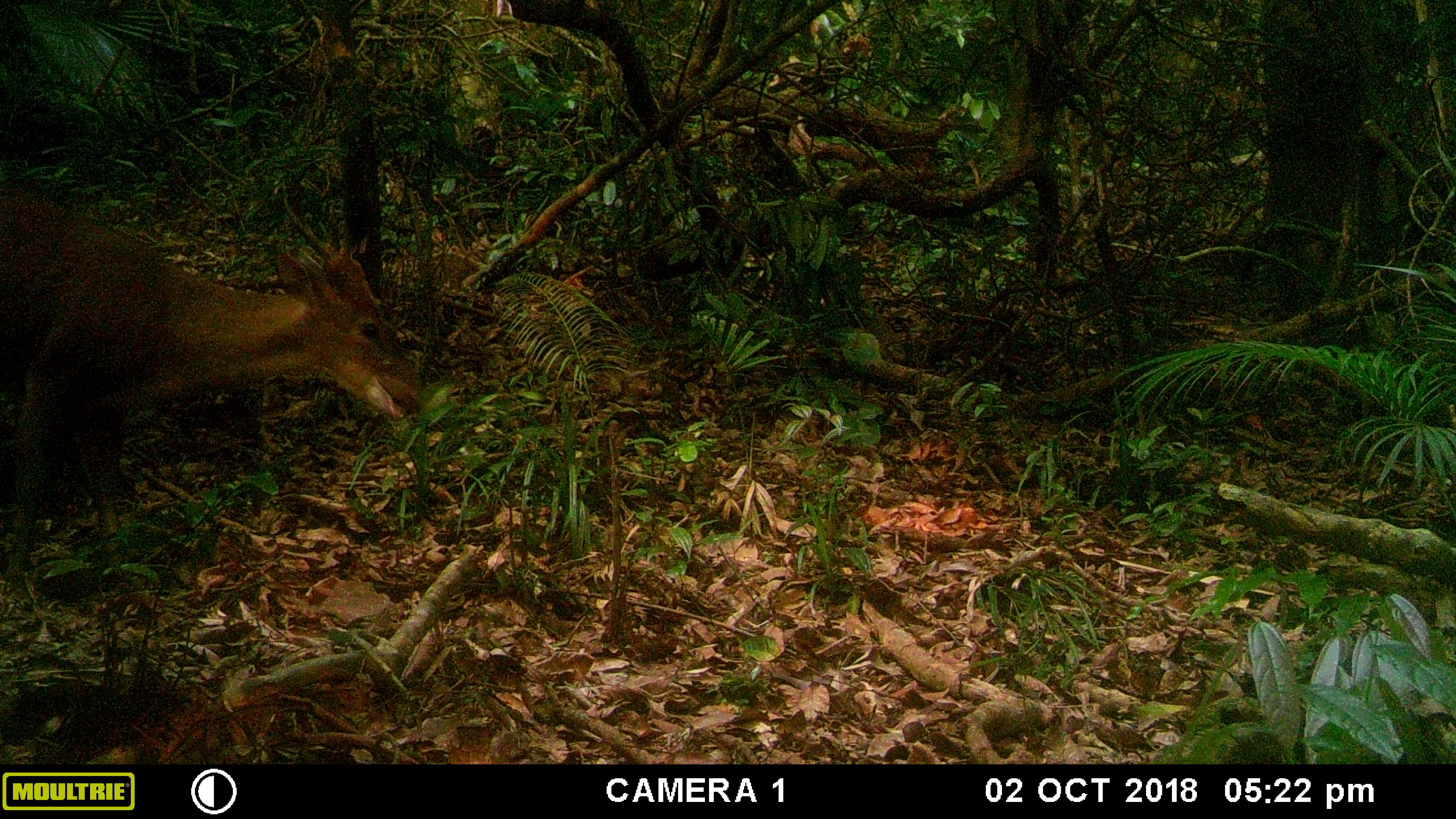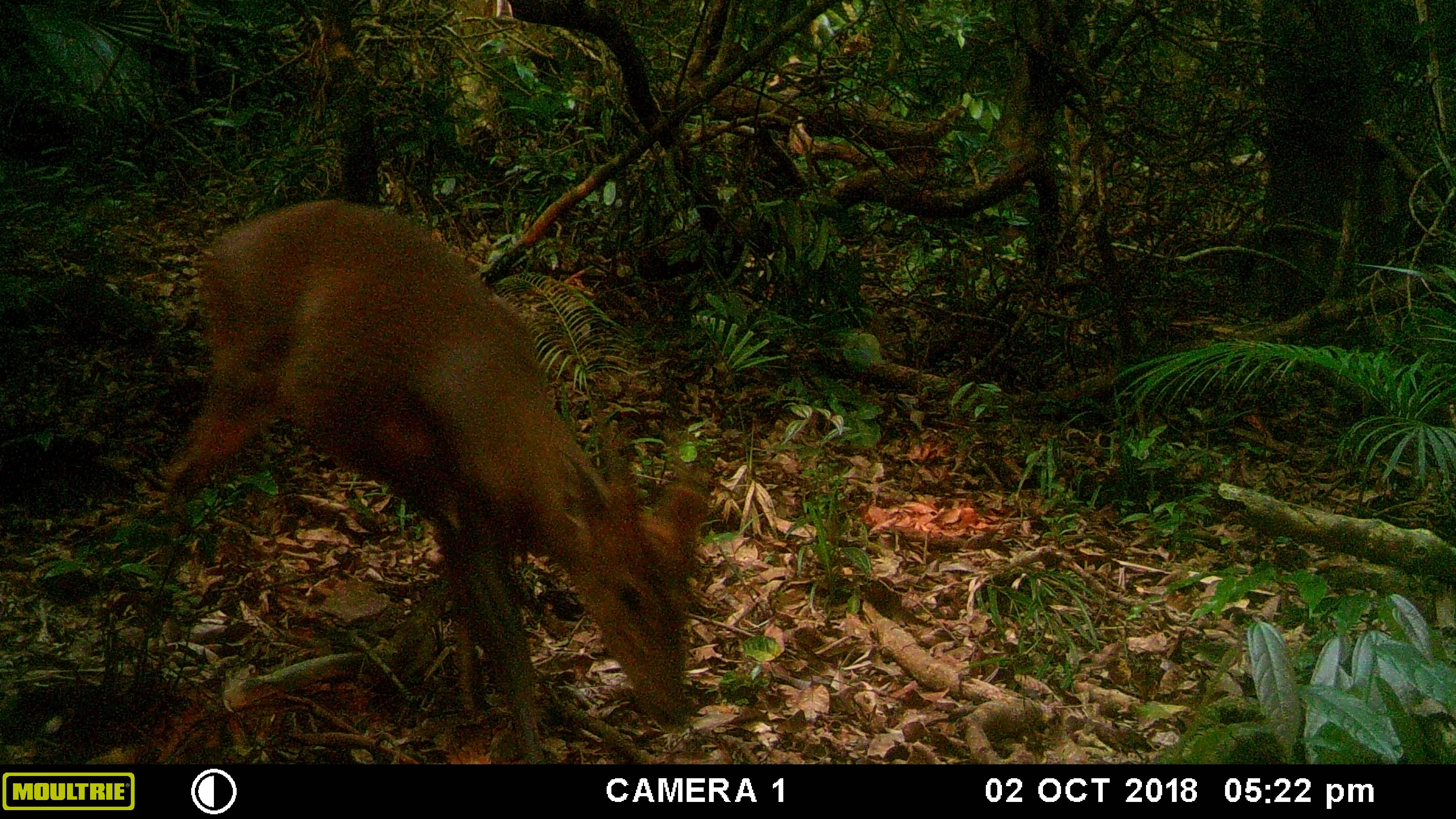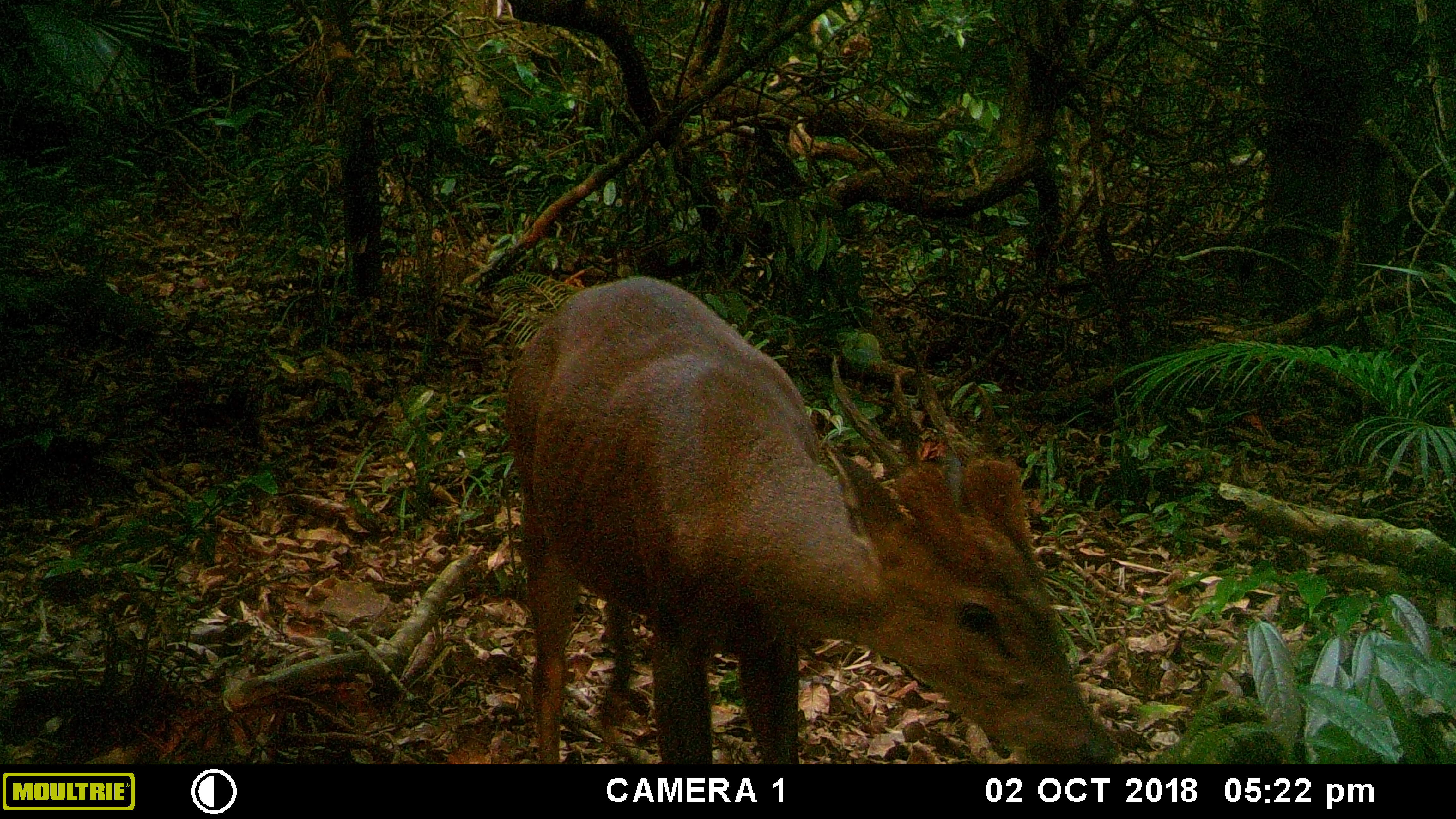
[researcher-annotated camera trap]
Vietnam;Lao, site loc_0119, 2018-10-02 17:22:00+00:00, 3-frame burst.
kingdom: Animalia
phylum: Chordata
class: Mammalia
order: Artiodactyla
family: Cervidae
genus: Muntiacus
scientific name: Muntiacus vuquangensis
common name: large-antlered muntjac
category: large antlered muntjac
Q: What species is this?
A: Large antlered muntjac (large-antlered muntjac) (Muntiacus vuquangensis).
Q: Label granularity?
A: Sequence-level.